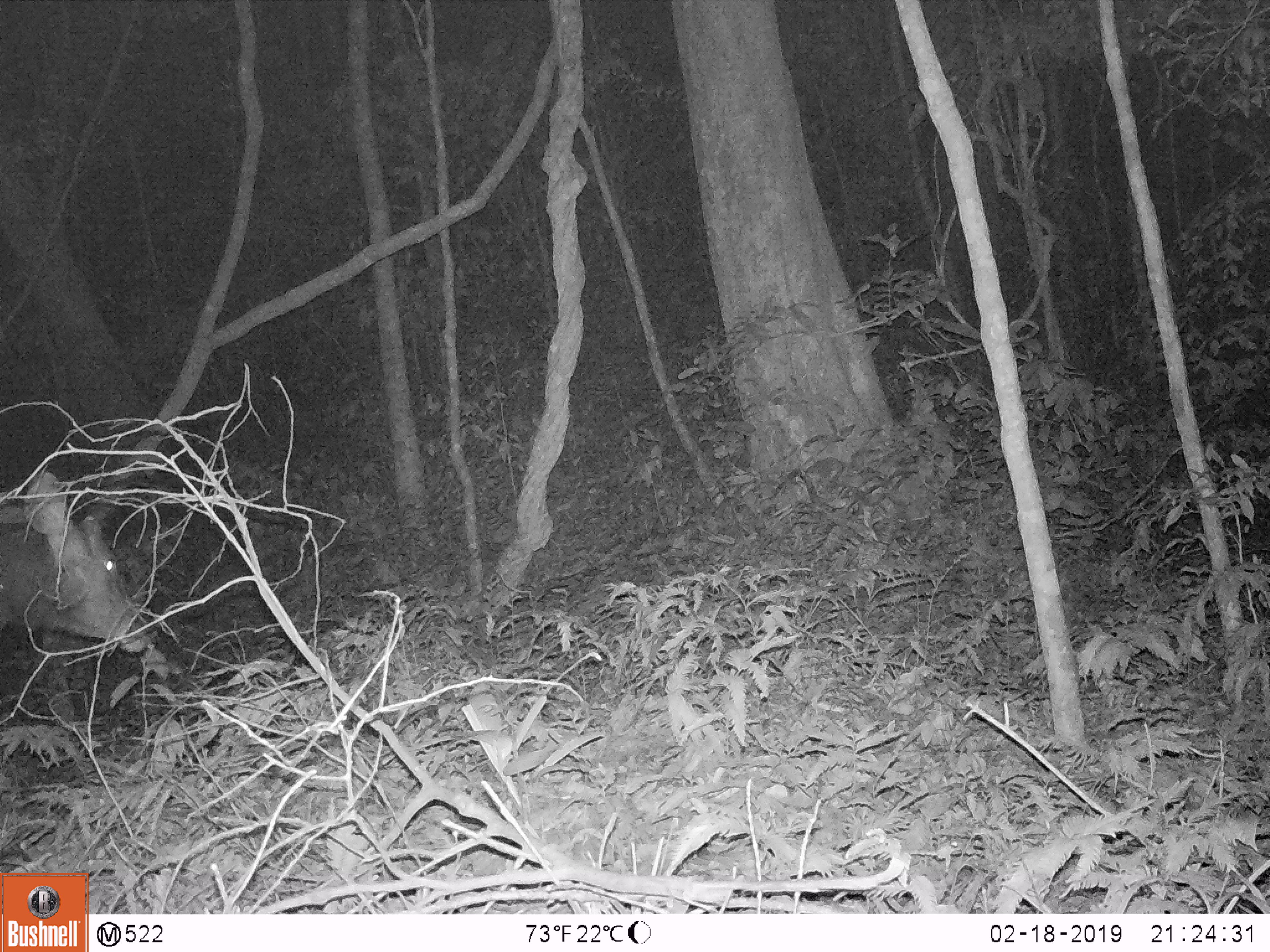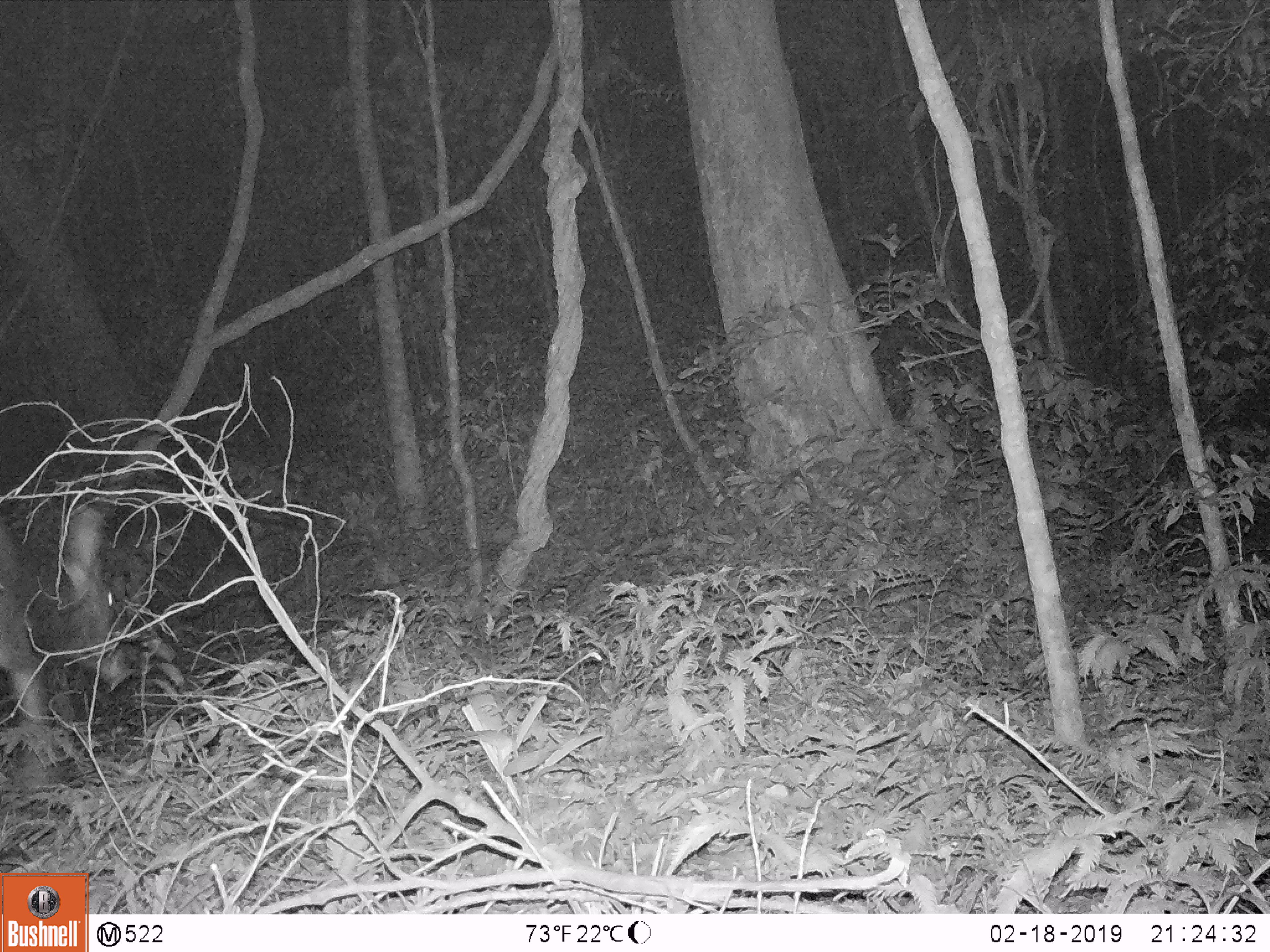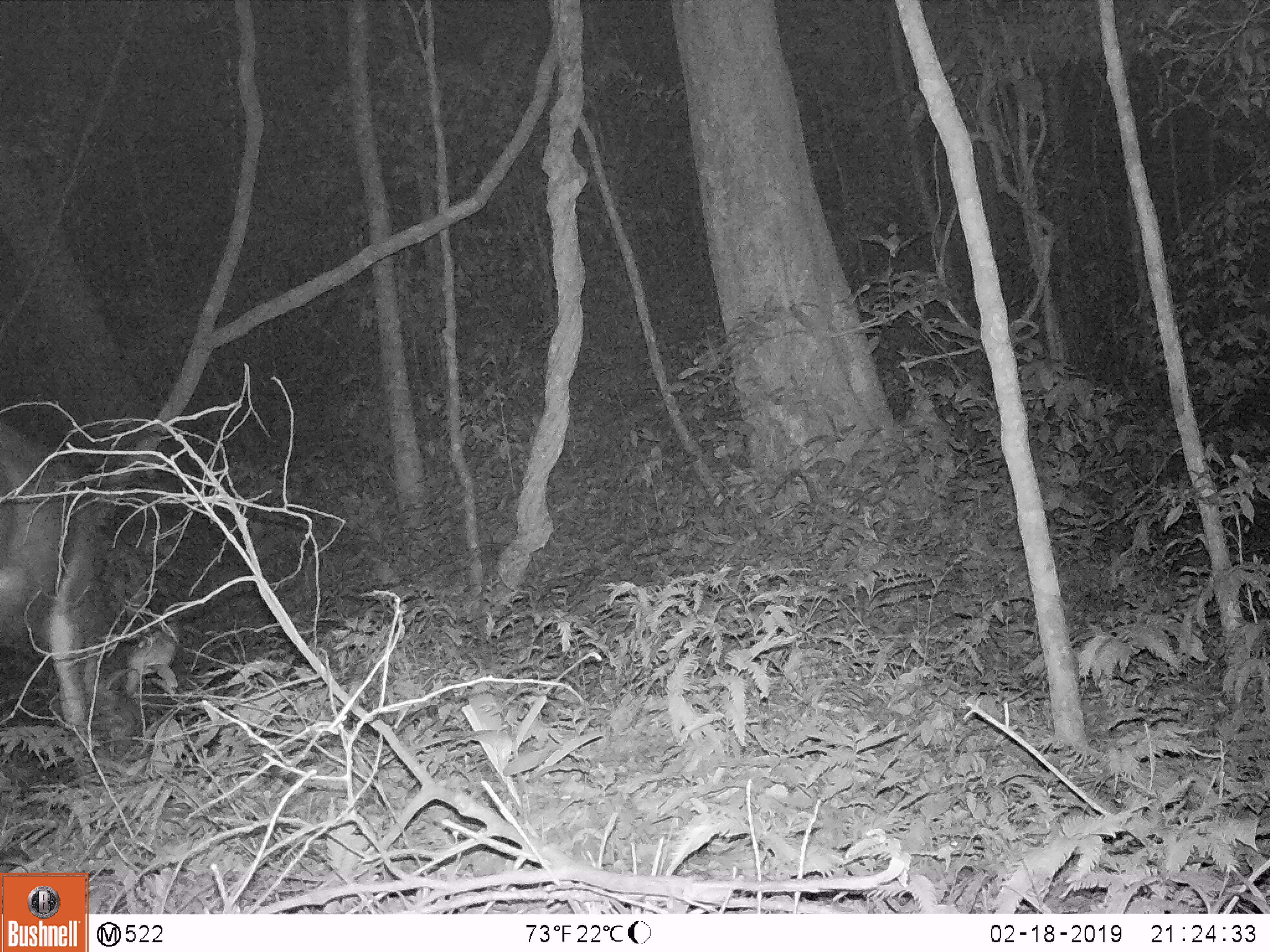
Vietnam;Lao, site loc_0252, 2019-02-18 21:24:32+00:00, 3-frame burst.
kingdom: Animalia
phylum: Chordata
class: Mammalia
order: Artiodactyla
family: Cervidae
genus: Rusa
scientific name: Rusa unicolor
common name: sambar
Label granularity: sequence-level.